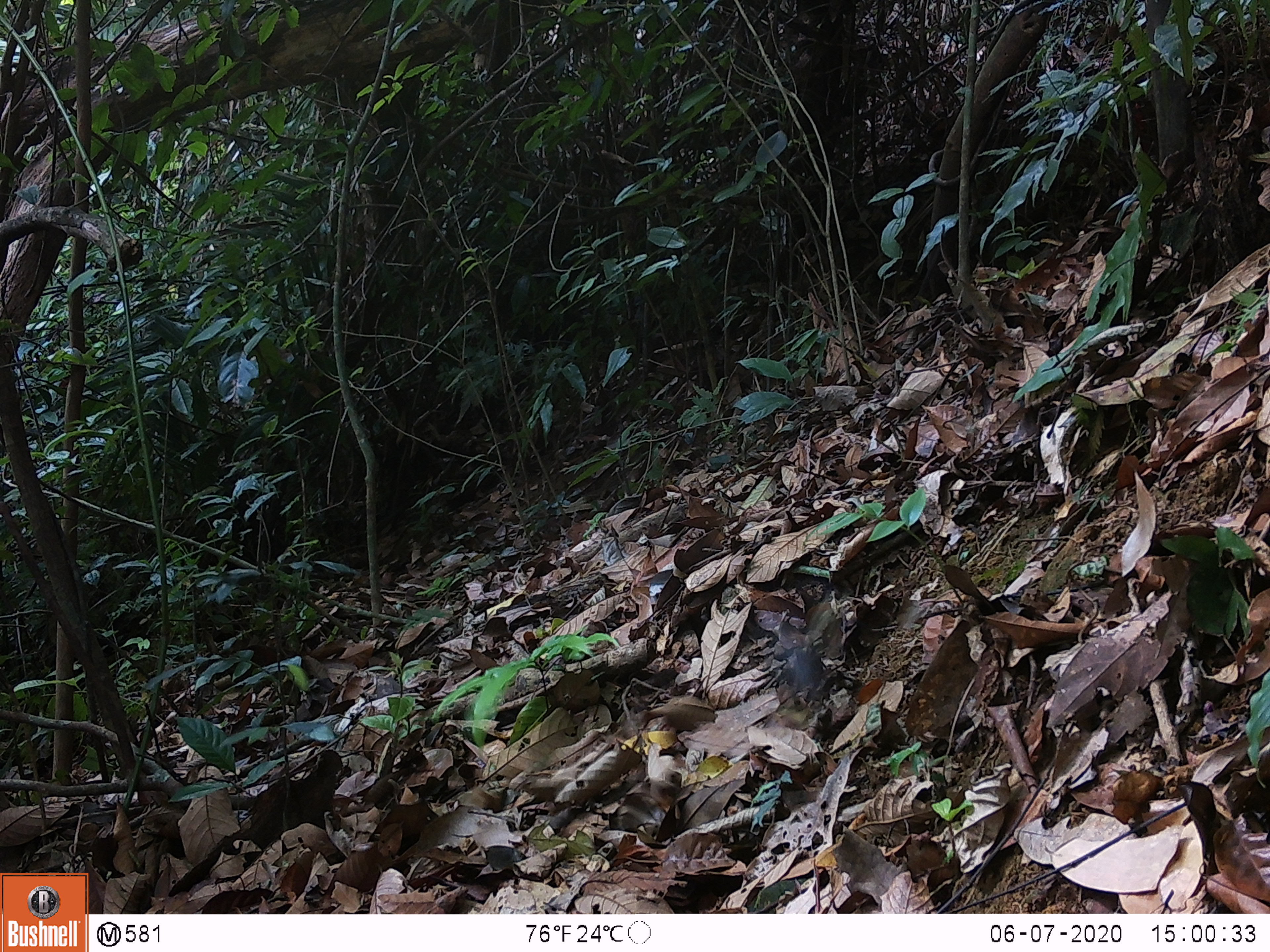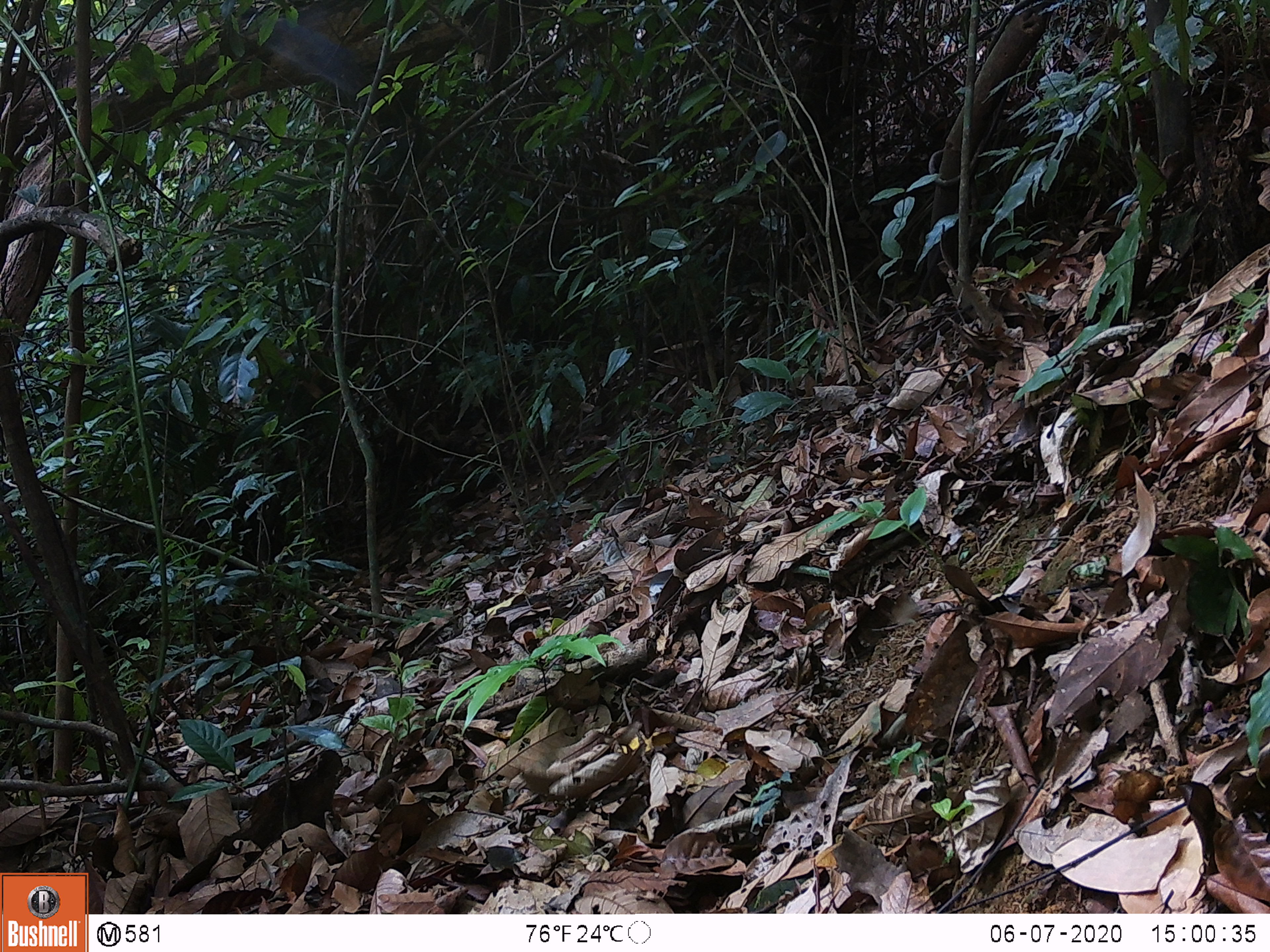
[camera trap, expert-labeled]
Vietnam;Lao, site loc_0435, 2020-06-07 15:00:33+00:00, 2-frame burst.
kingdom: Animalia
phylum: Chordata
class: Aves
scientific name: Aves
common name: bird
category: unidentified bird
Unidentified bird (bird) (Aves). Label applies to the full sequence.